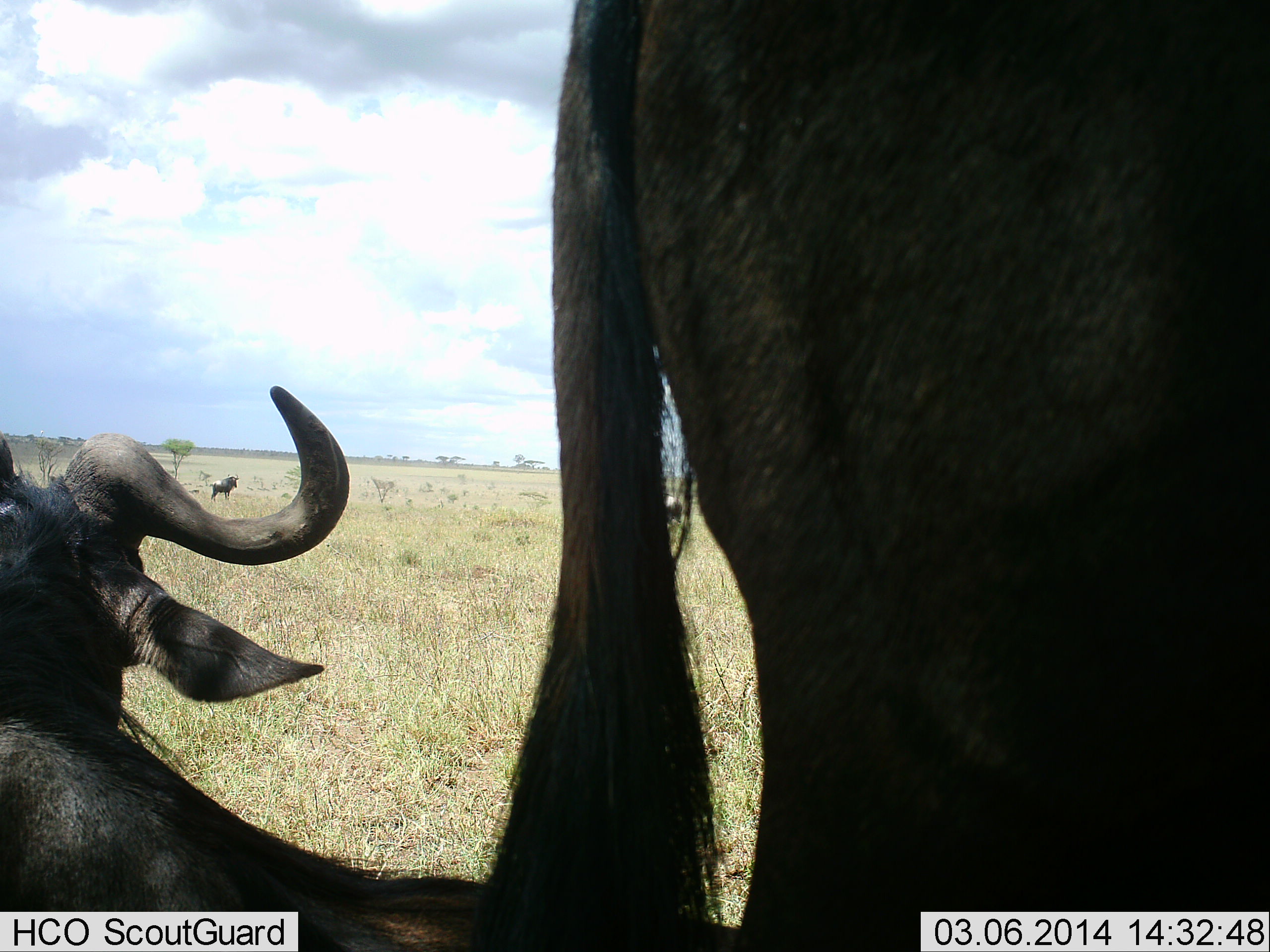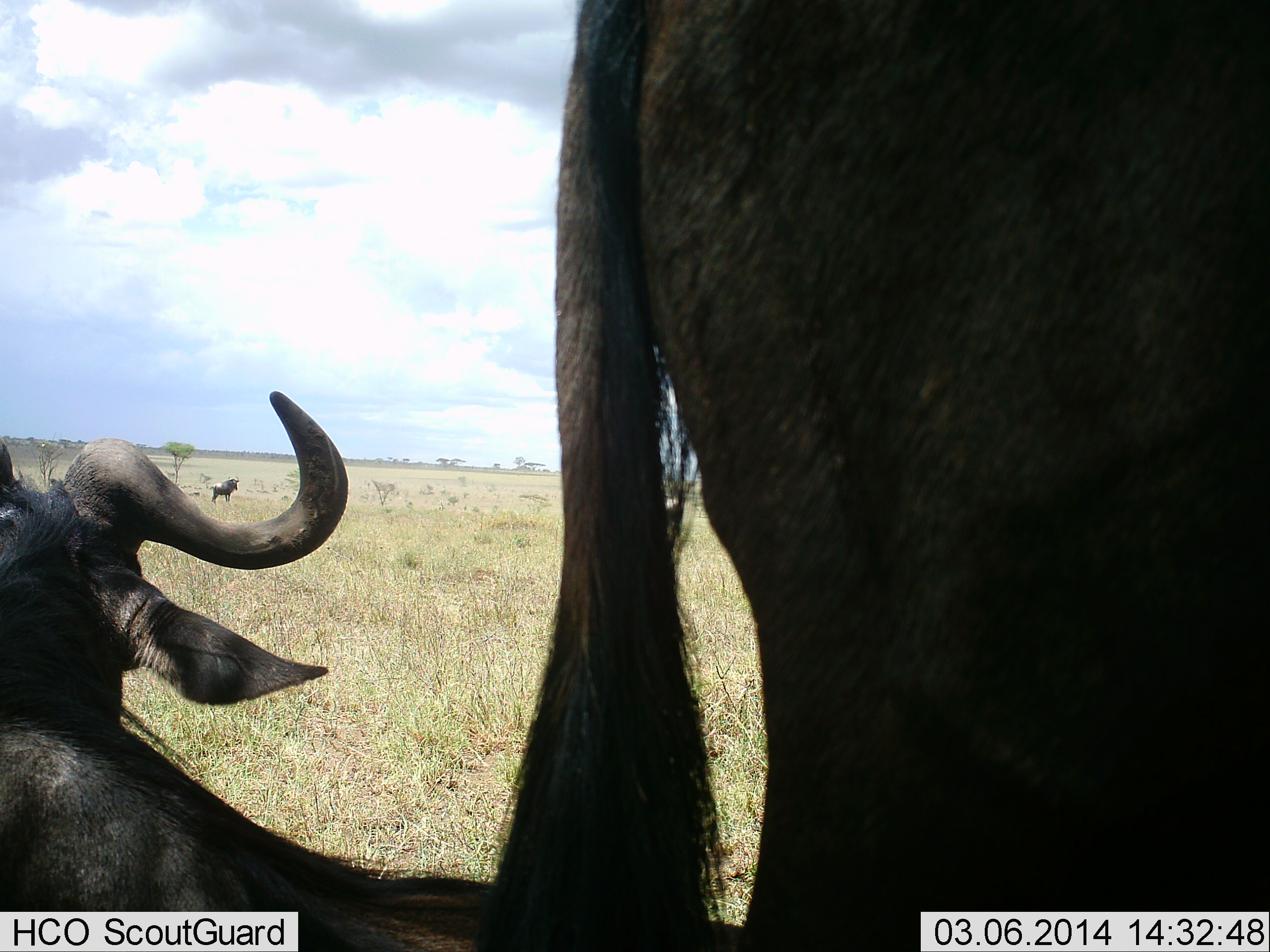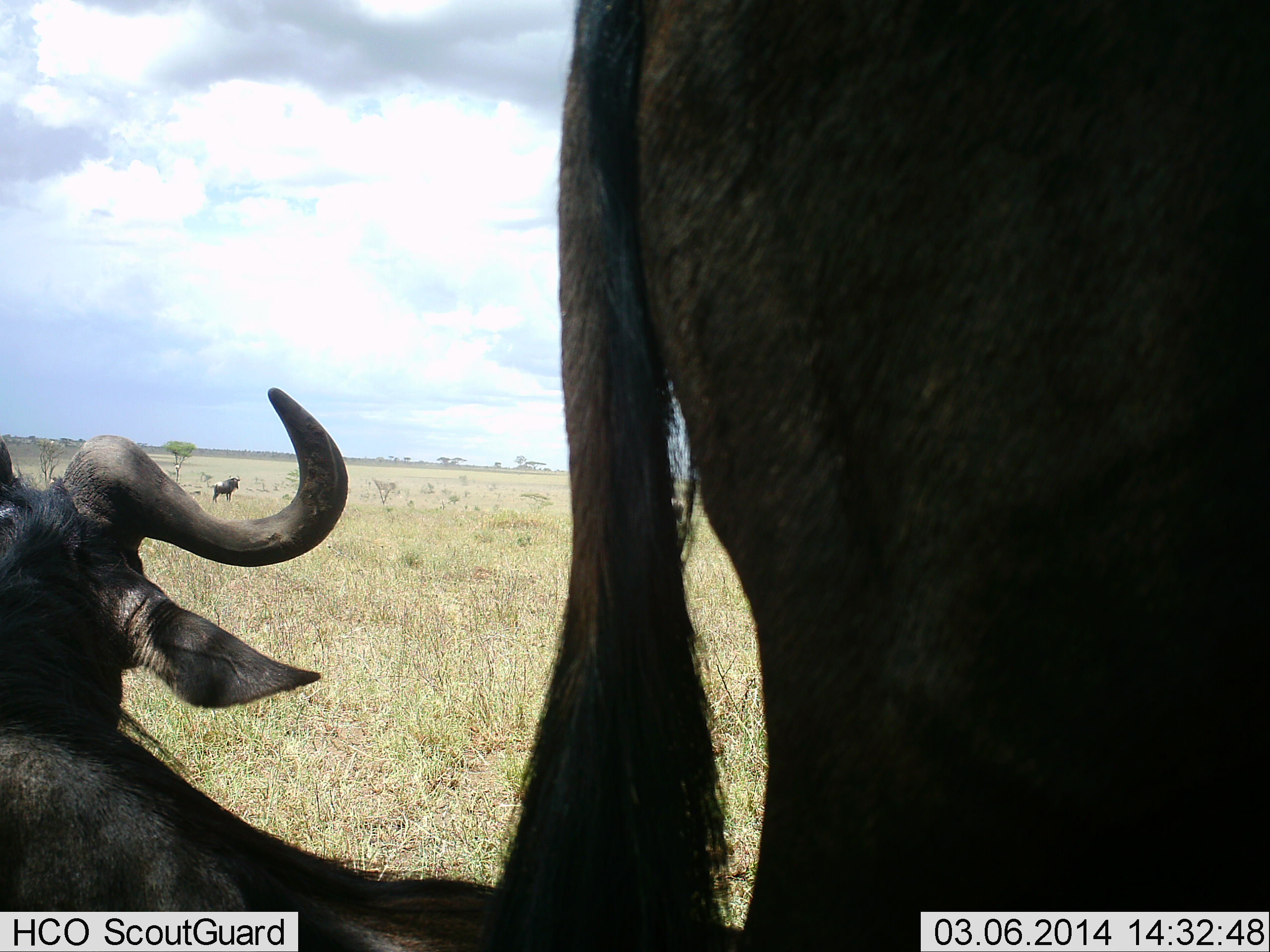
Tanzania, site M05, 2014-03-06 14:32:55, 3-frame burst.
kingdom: Animalia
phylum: Chordata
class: Mammalia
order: Artiodactyla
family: Bovidae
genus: Connochaetes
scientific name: Connochaetes taurinus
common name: blue wildebeest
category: wildebeest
Wildebeest (blue wildebeest) (Connochaetes taurinus), count 3. Behavior (volunteer vote fractions): standing 80%, resting 78%, moving 10%, interacting 2%. Young present (vote fraction): 0%. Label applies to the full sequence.